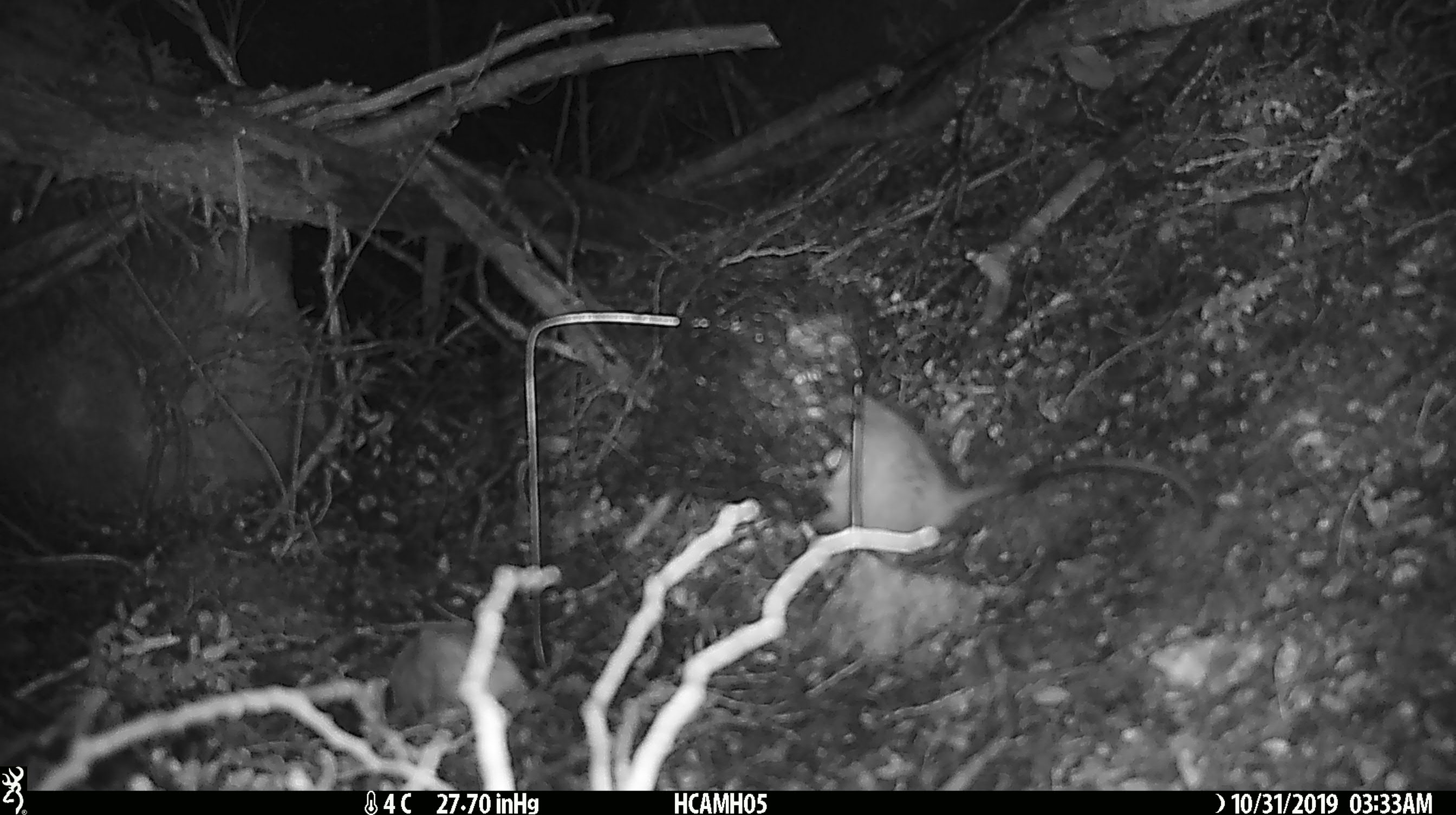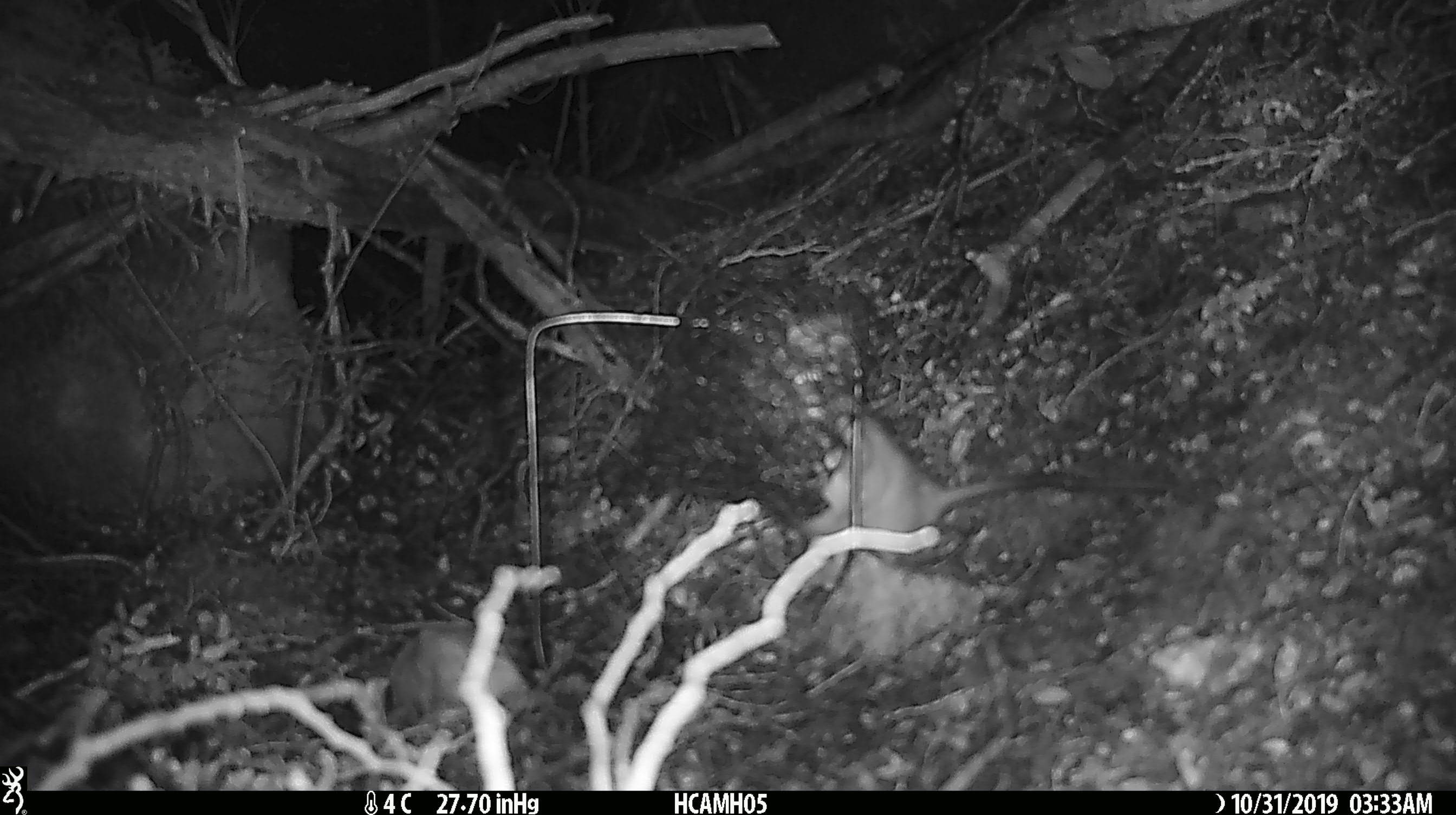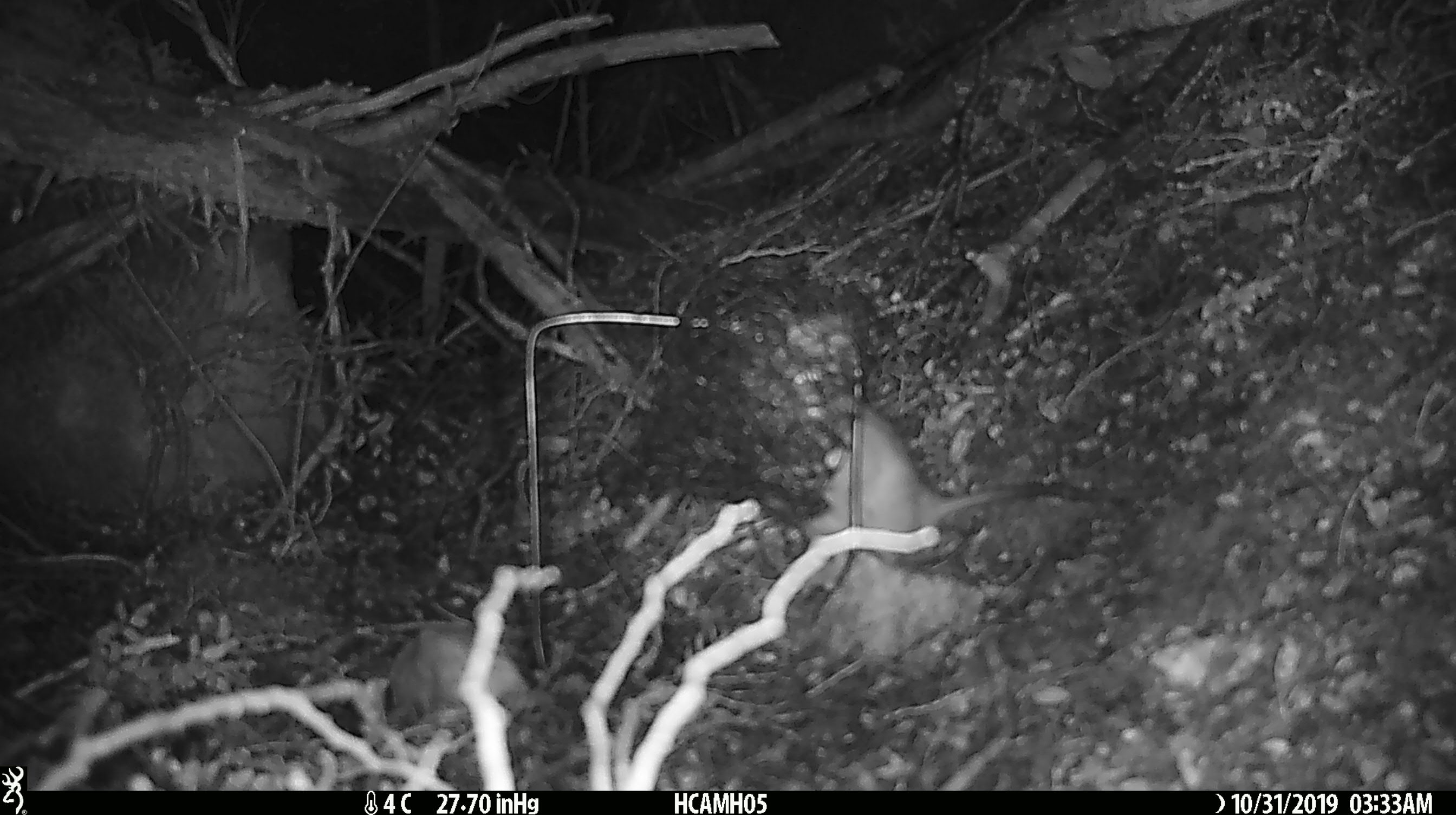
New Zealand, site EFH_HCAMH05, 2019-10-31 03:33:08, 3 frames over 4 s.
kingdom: Animalia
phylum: Chordata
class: Mammalia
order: Rodentia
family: Muridae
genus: Rattus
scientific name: Rattus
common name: rat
Rat (Rattus).